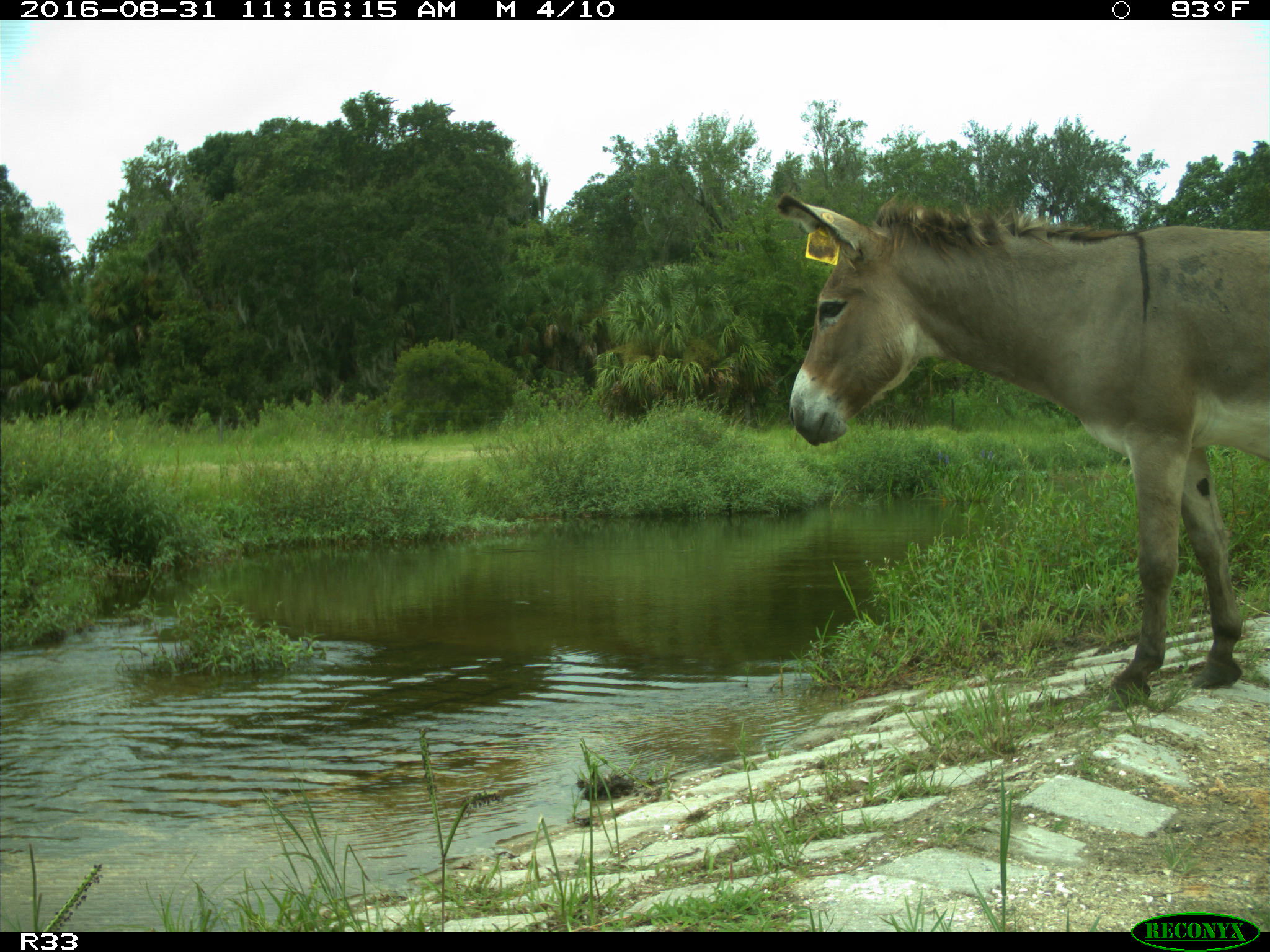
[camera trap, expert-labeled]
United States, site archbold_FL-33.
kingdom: Animalia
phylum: Chordata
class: Mammalia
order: Perissodactyla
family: Equidae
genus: Equus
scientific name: Equus africanus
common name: african wild ass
Equus africanus (african wild ass).